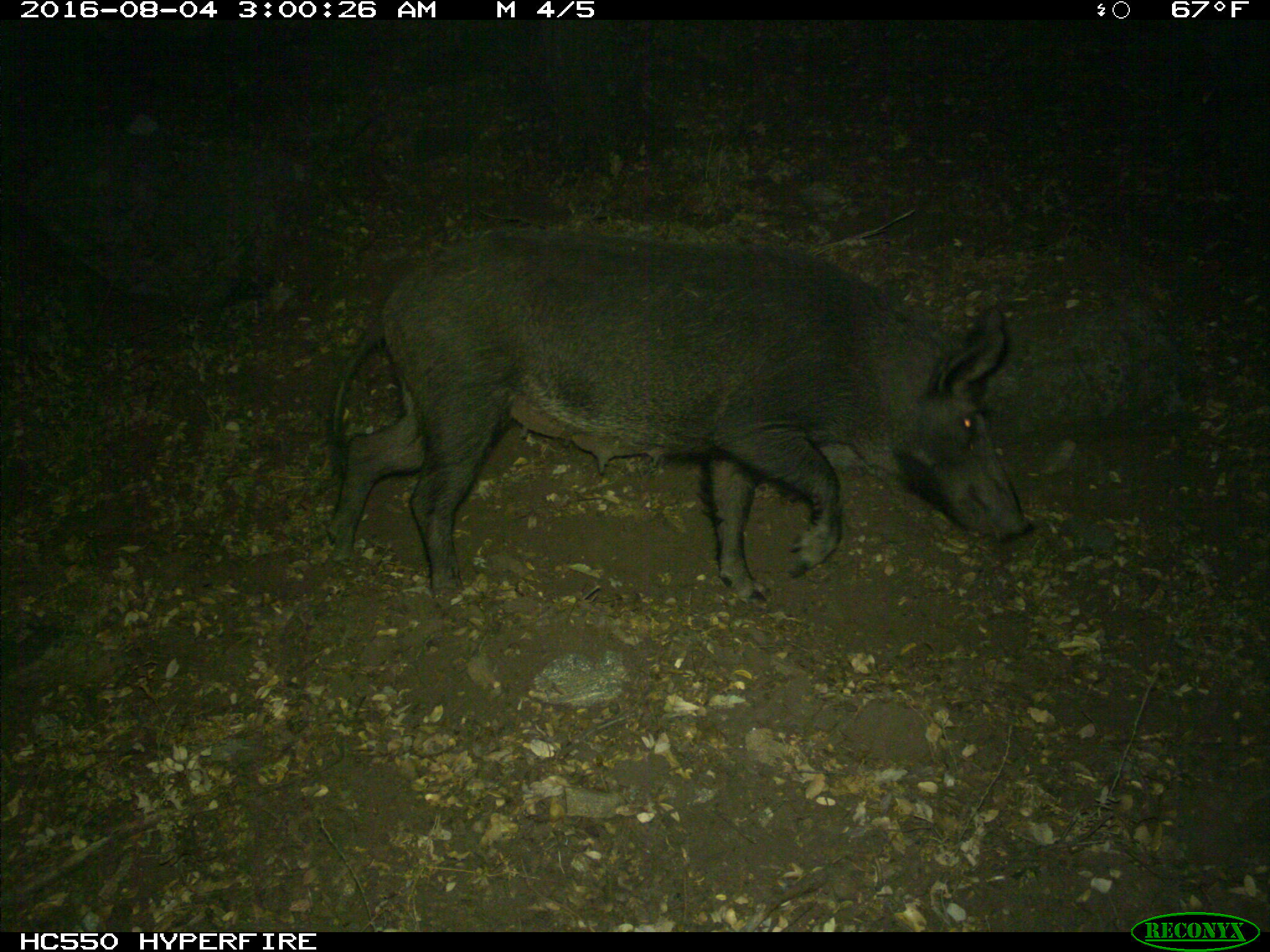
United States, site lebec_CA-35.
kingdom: Animalia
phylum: Chordata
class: Mammalia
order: Artiodactyla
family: Suidae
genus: Sus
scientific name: Sus scrofa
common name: wild boar